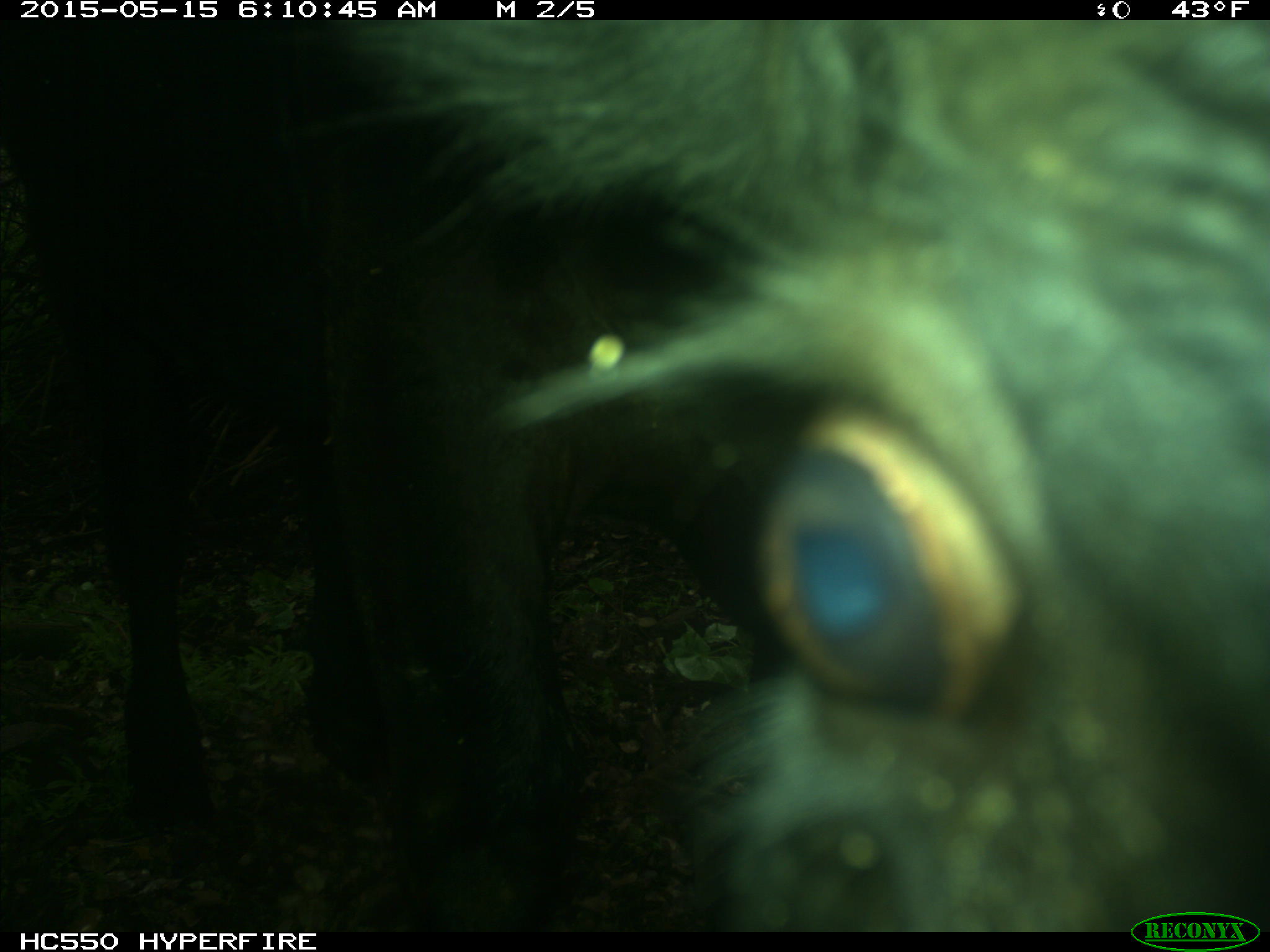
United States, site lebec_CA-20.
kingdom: Animalia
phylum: Chordata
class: Mammalia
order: Artiodactyla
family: Bovidae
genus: Bos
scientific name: Bos taurus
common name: domestic cow